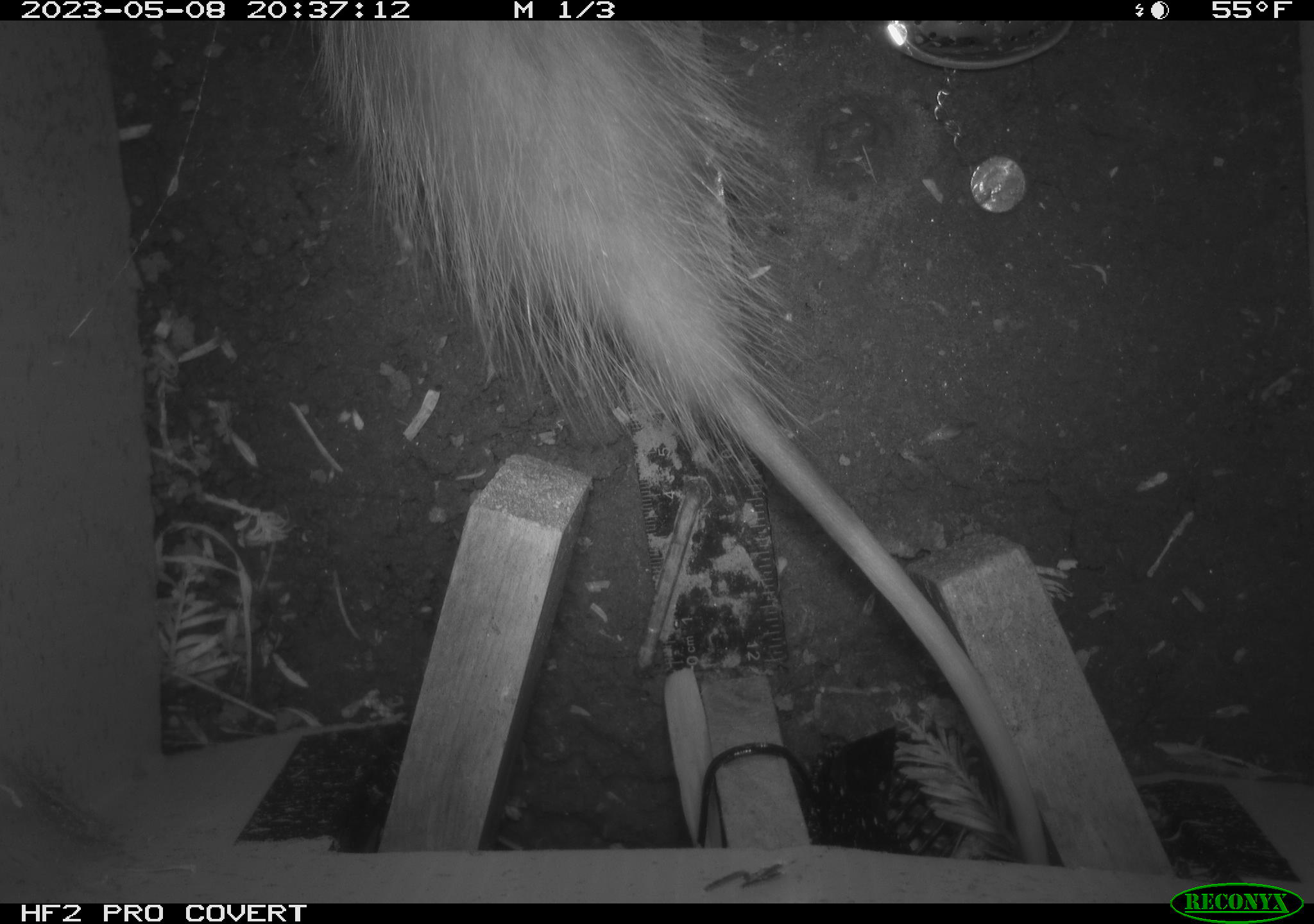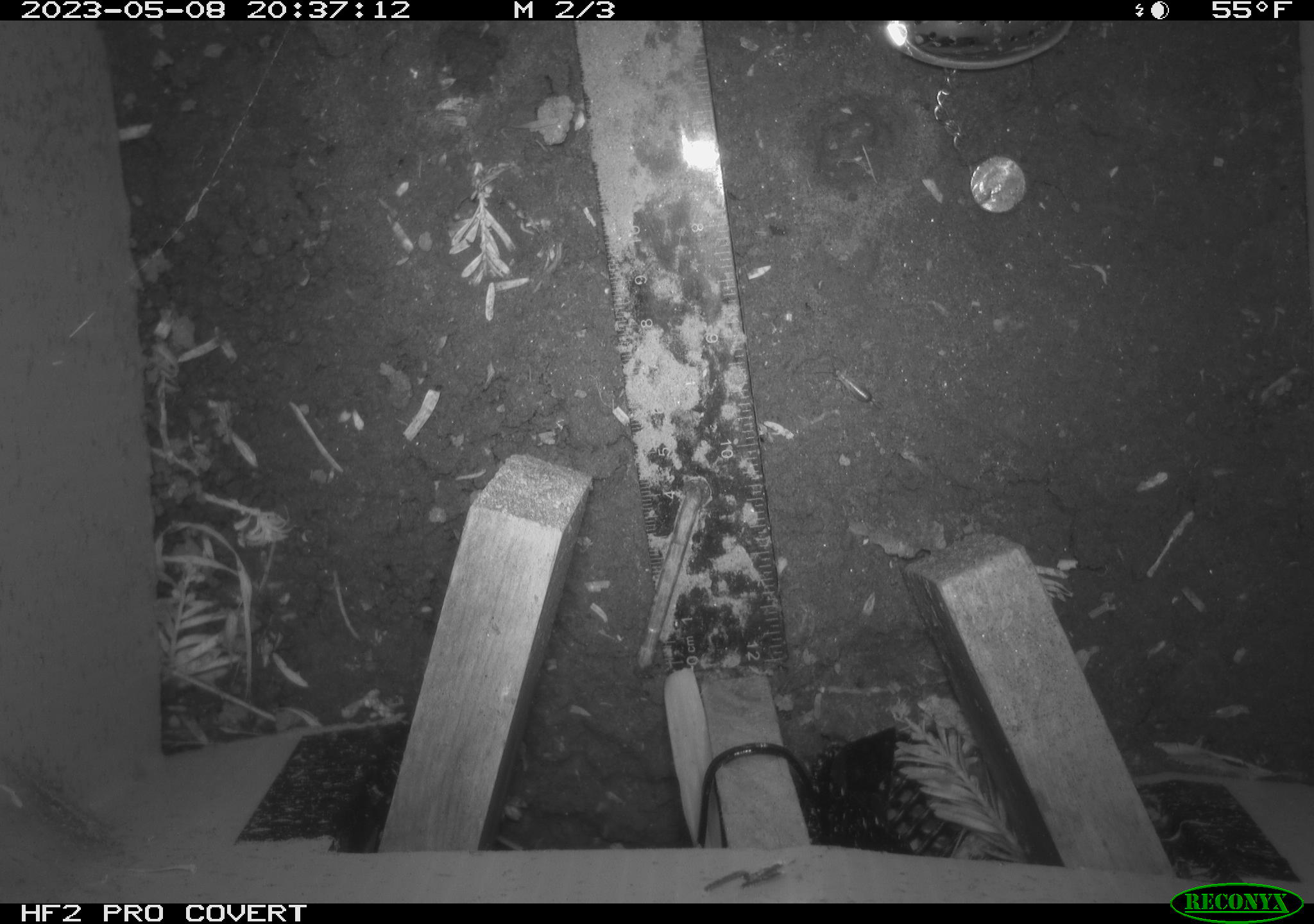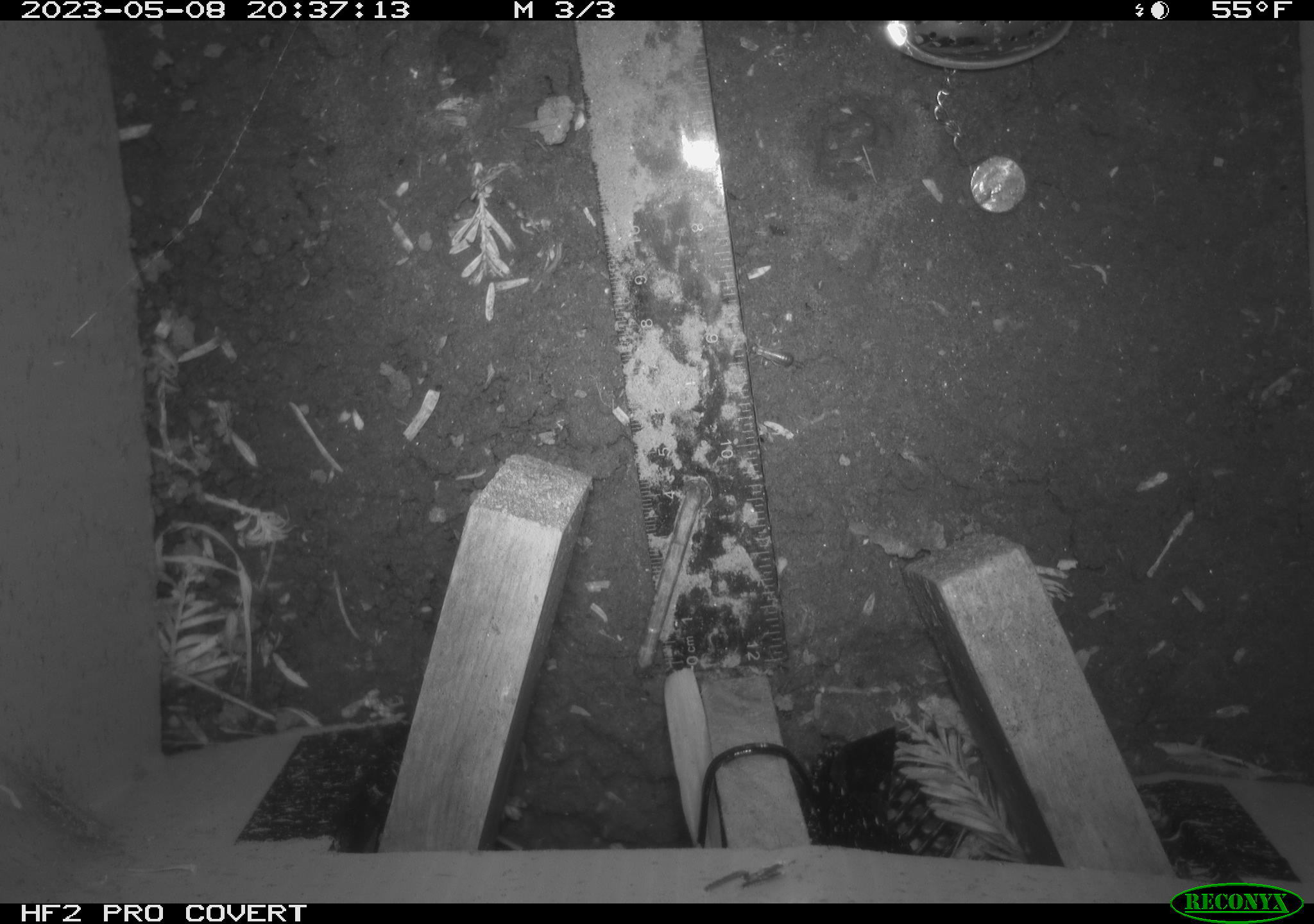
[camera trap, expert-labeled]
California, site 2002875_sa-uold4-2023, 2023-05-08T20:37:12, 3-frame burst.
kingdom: Animalia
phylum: Chordata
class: Mammalia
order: Didelphimorphia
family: Didelphidae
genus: Didelphis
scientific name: Didelphis virginiana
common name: virginia opossum